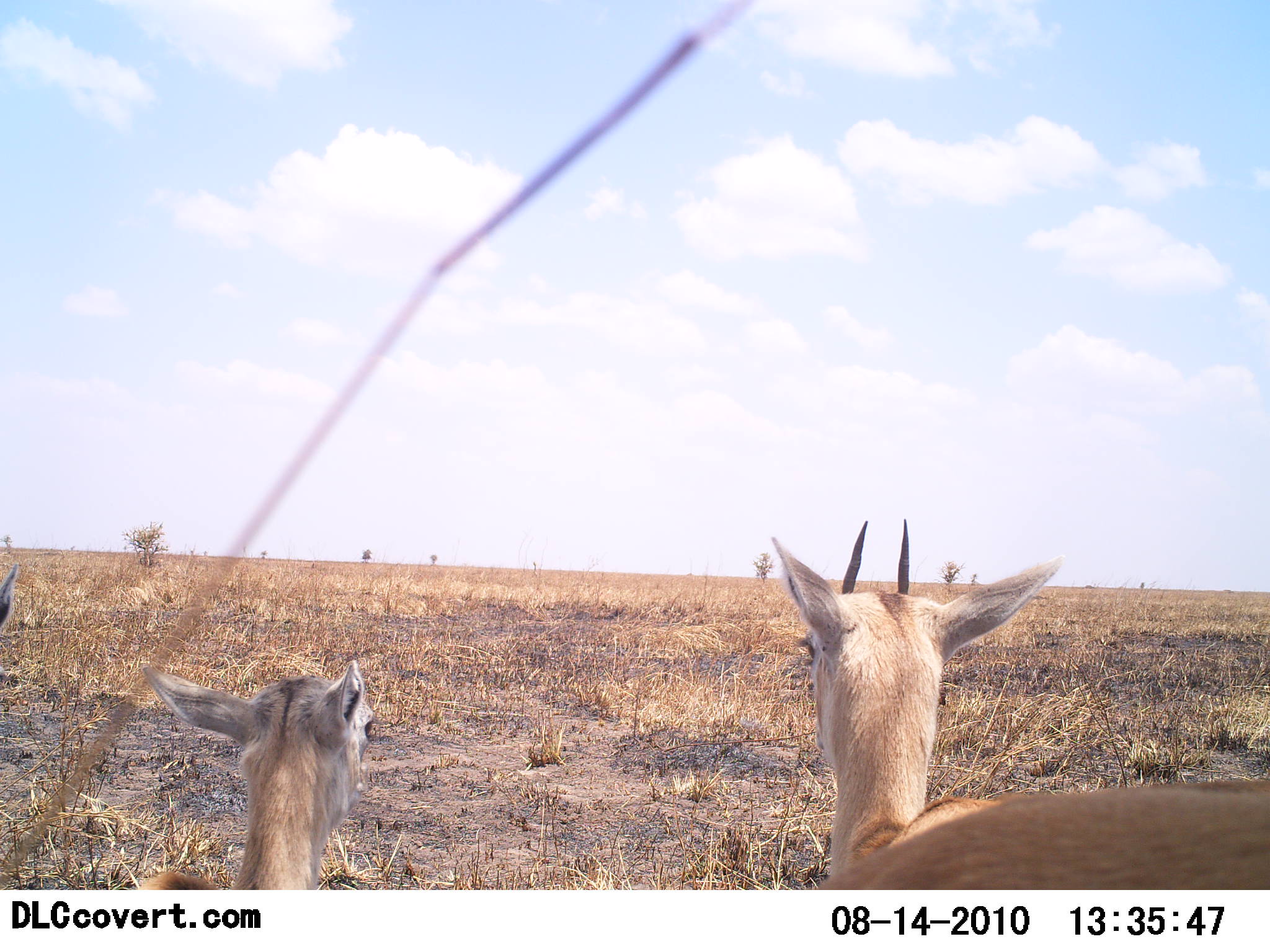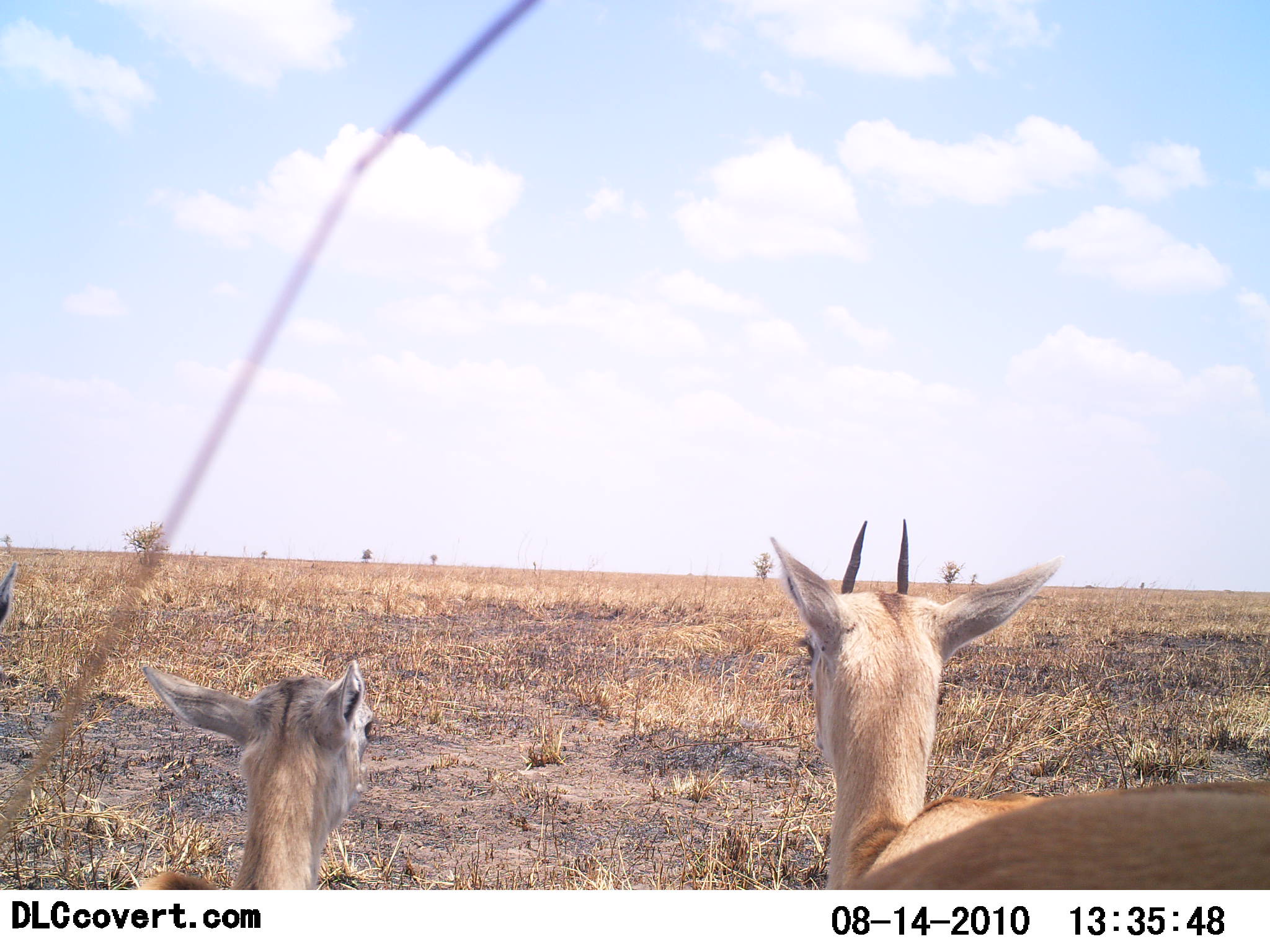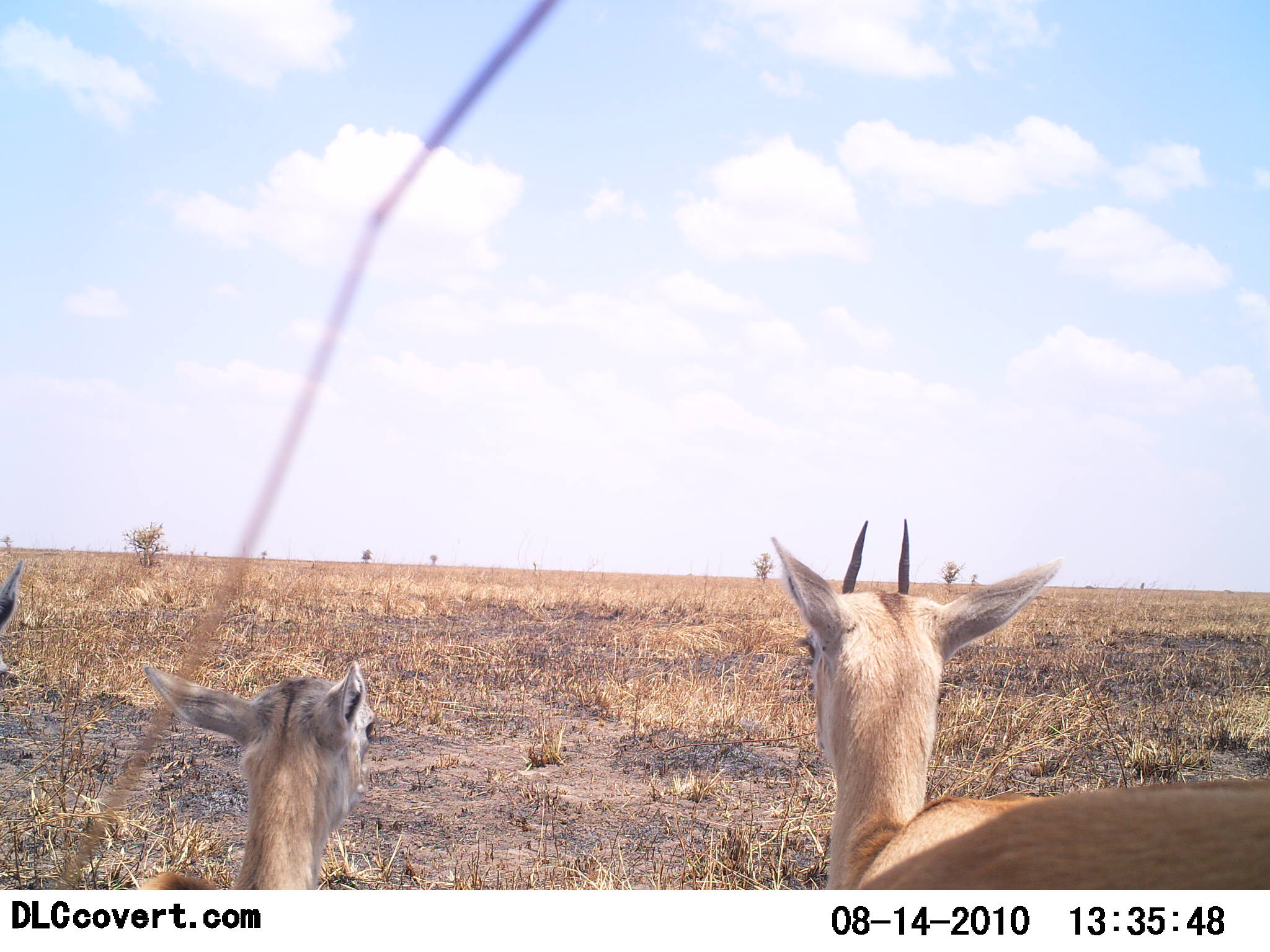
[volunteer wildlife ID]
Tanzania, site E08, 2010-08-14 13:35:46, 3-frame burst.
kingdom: Animalia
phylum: Chordata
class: Mammalia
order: Artiodactyla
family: Bovidae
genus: Nanger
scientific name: Nanger granti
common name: grant's gazelle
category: gazellegrants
Gazellegrants (grant's gazelle) (Nanger granti), count 2. Behavior (volunteer vote fractions): standing 70%, resting 30%, moving 0%, interacting 0%. Young present (vote fraction): 20%. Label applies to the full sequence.